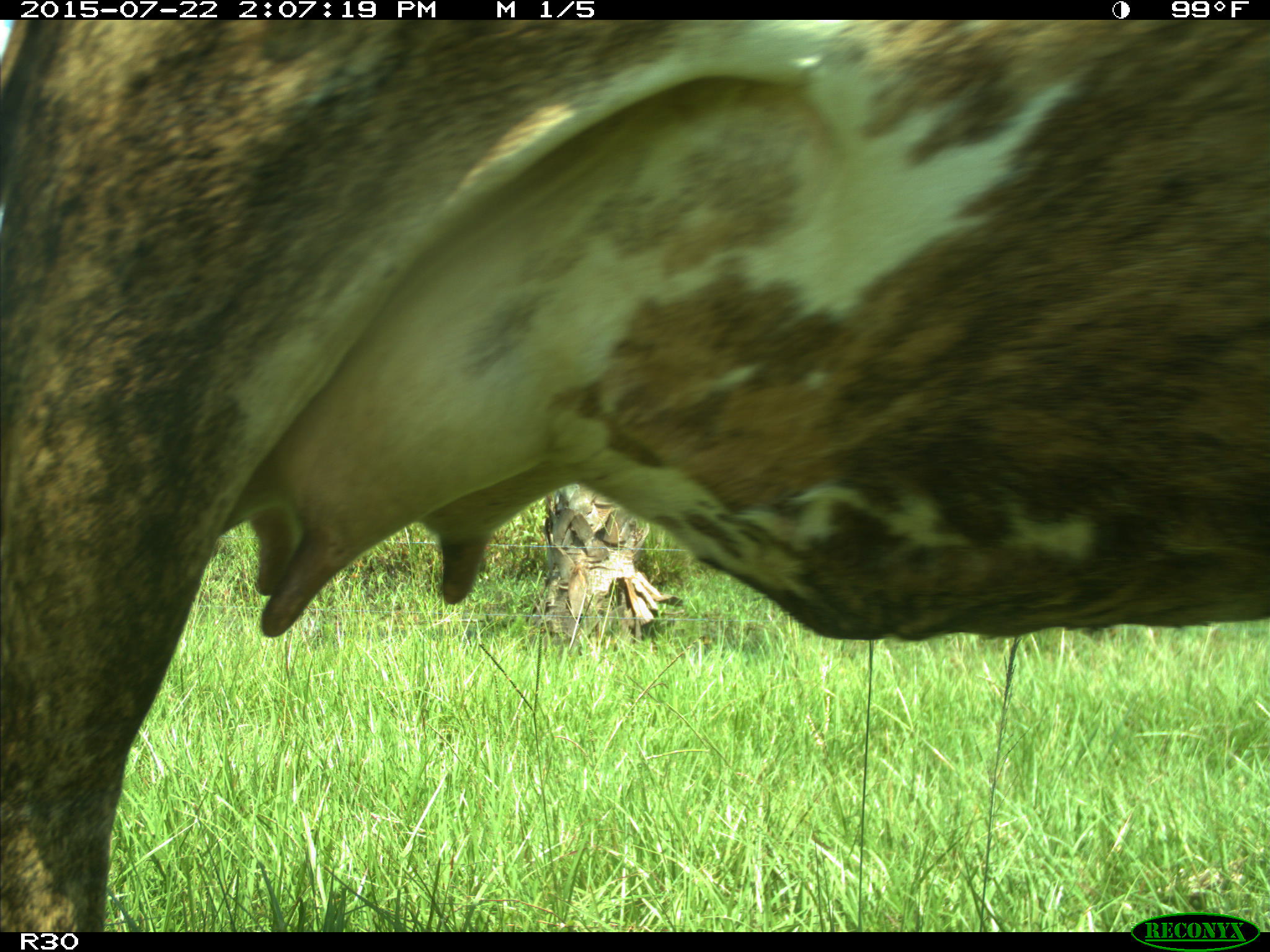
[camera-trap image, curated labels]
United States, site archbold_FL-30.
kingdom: Animalia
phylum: Chordata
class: Mammalia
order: Artiodactyla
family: Bovidae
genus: Bos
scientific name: Bos taurus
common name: domestic cow